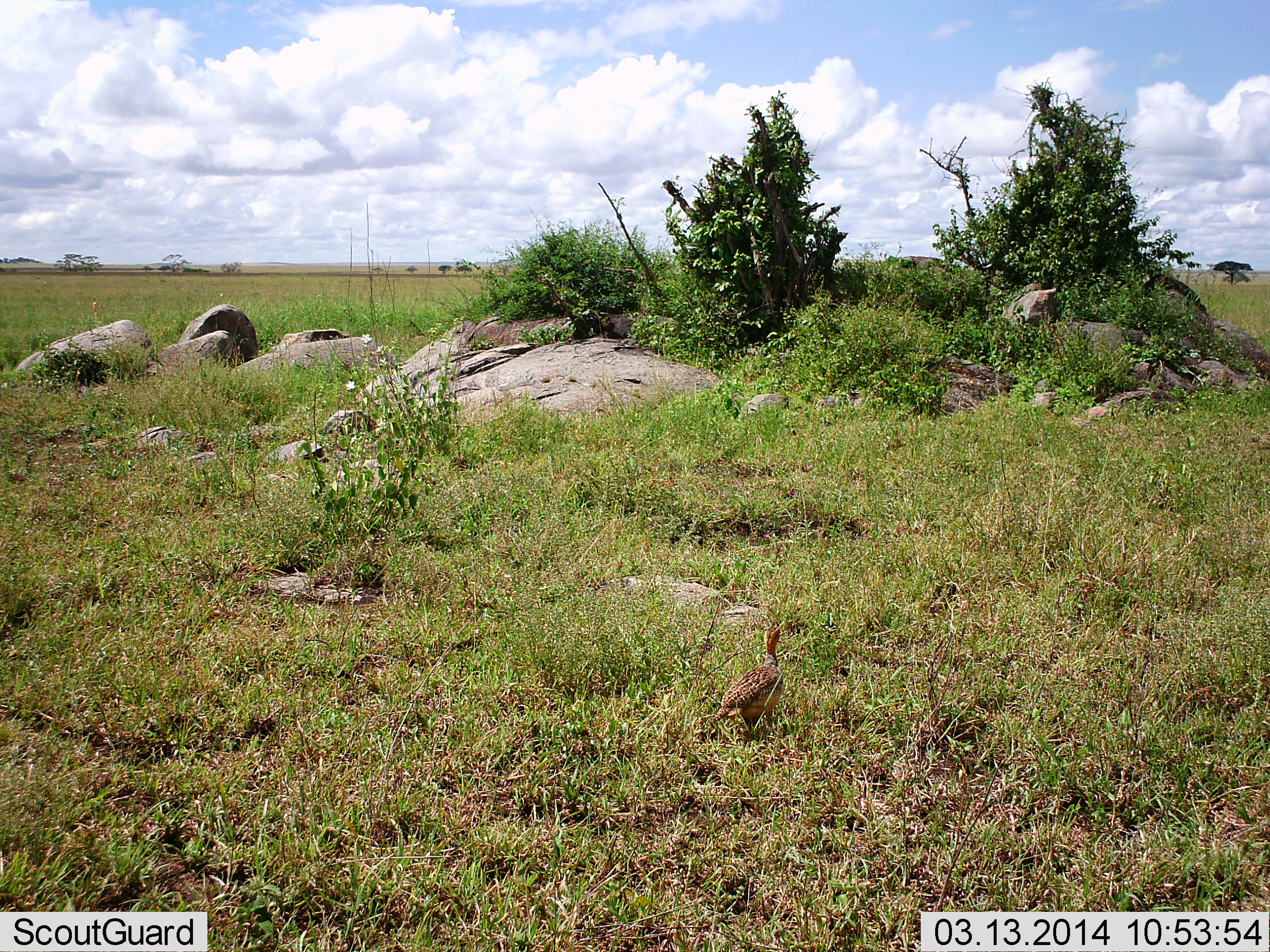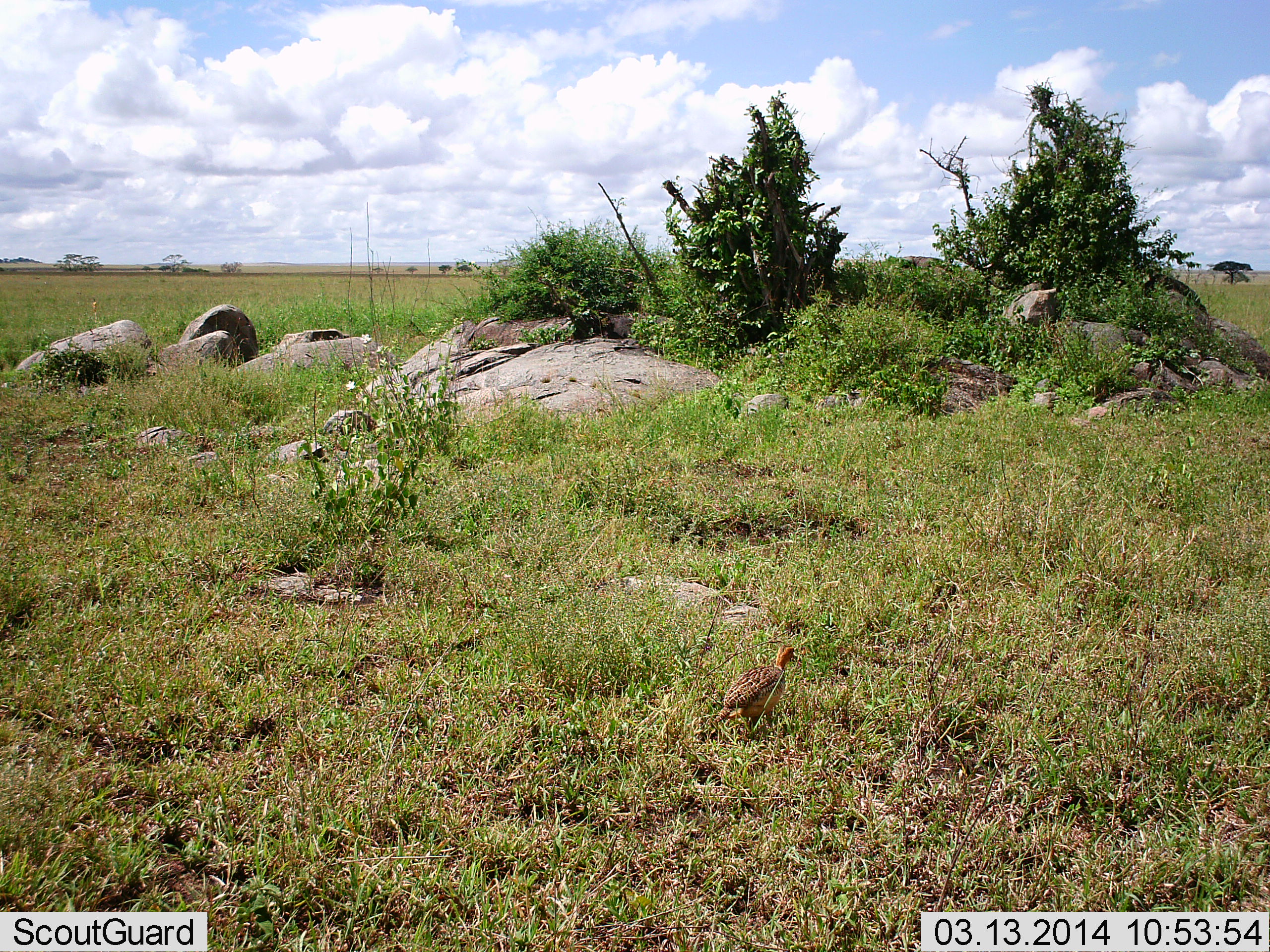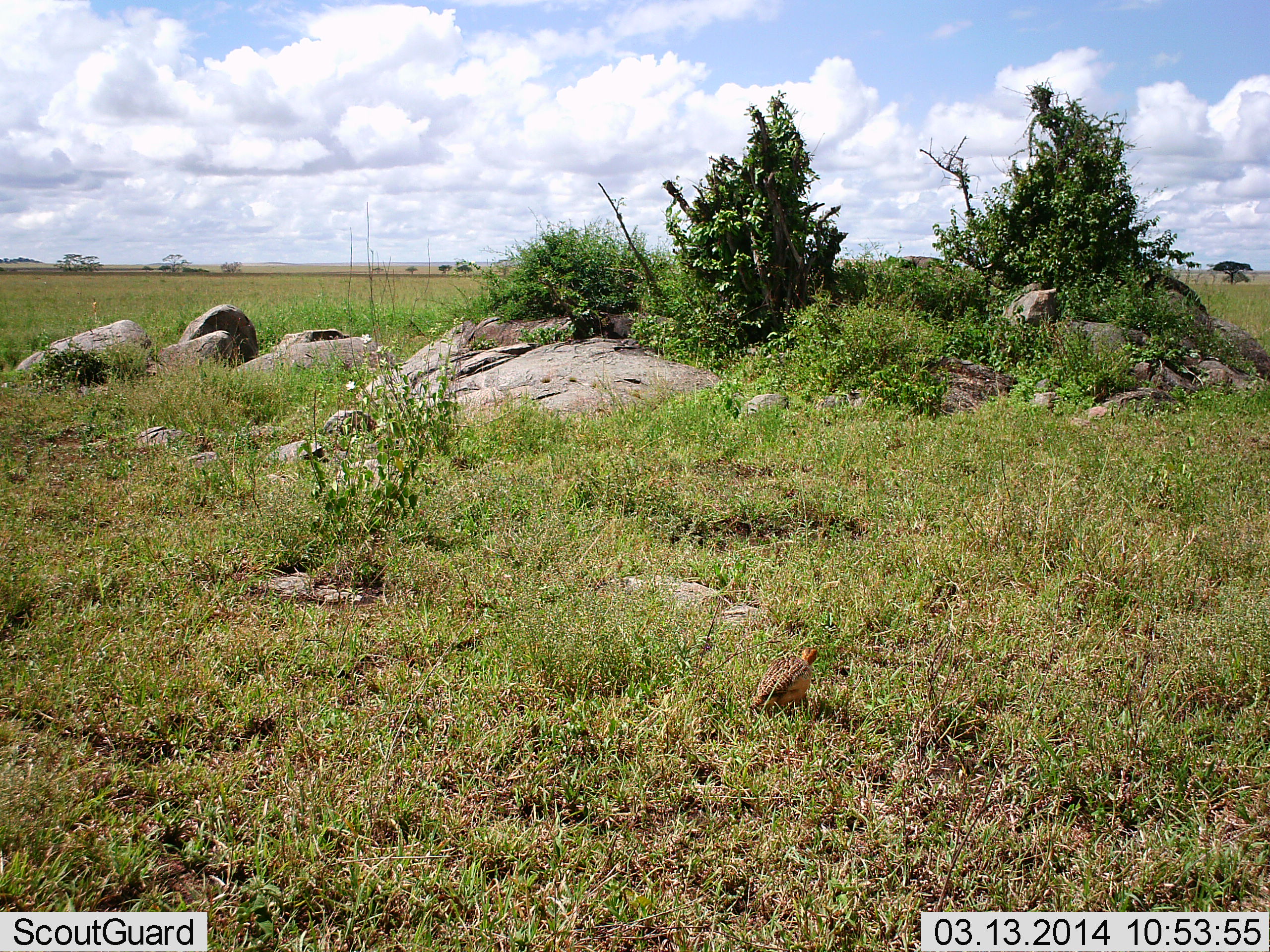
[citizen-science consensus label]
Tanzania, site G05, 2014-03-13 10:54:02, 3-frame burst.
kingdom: Animalia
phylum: Chordata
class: Aves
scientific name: Aves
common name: bird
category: otherbird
Otherbird (bird) (Aves), count 1. Behavior (volunteer vote fractions): standing 10%, resting 0%, moving 80%, interacting 0%. Young present (vote fraction): 0%. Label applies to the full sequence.